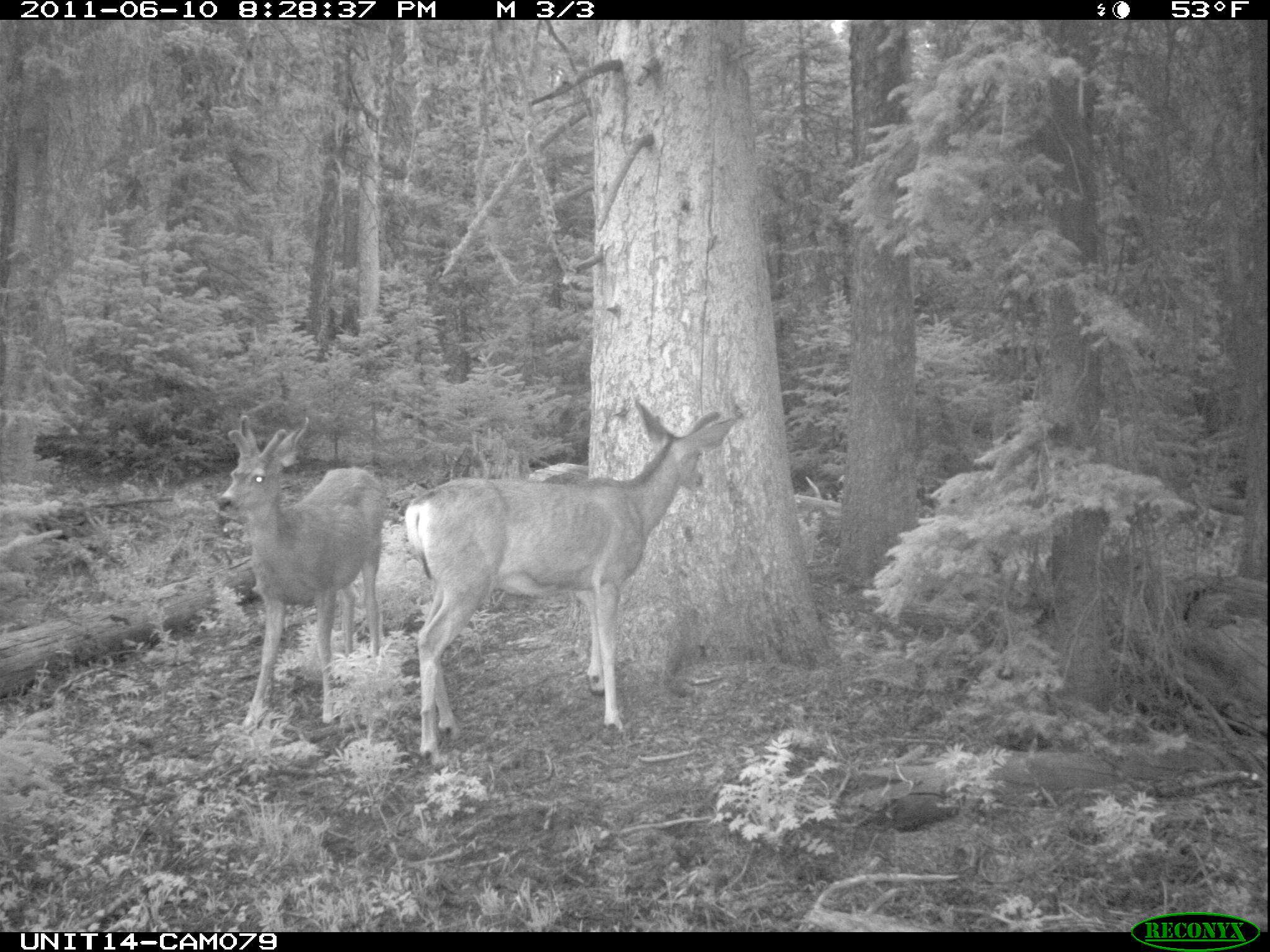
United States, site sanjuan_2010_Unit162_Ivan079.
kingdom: Animalia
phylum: Chordata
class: Mammalia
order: Artiodactyla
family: Cervidae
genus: Odocoileus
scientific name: Odocoileus hemionus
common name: mule deer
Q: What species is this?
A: Odocoileus hemionus (mule deer).